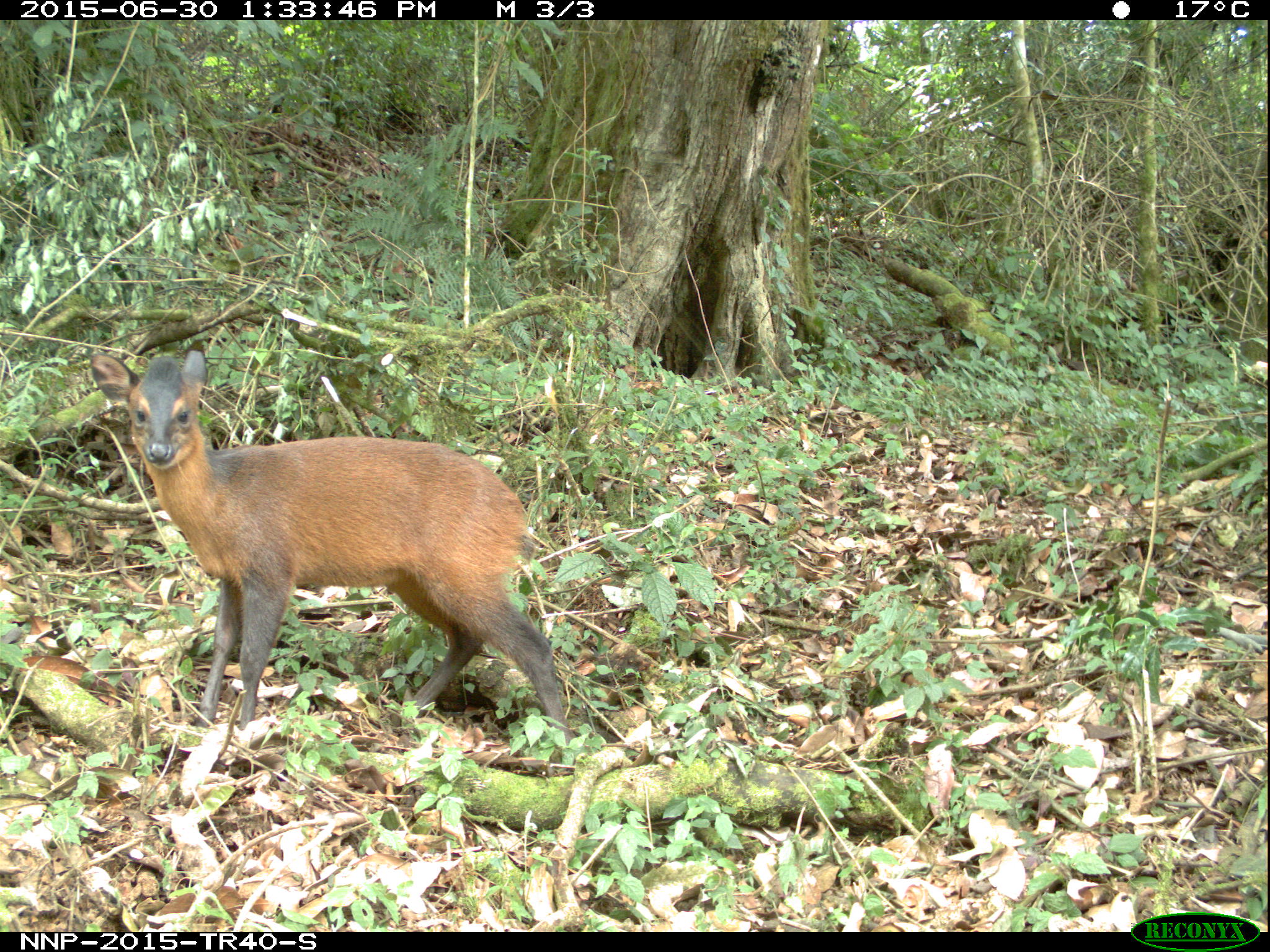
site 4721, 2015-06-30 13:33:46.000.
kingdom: Animalia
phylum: Chordata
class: Mammalia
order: Artiodactyla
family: Bovidae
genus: Cephalophus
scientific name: Cephalophus nigrifrons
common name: black-fronted duiker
Cephalophus nigrifrons (black-fronted duiker), count 1.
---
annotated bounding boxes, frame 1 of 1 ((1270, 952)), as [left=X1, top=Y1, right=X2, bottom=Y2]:
cephalophus nigrifrons: [left=87, top=347, right=575, bottom=745]